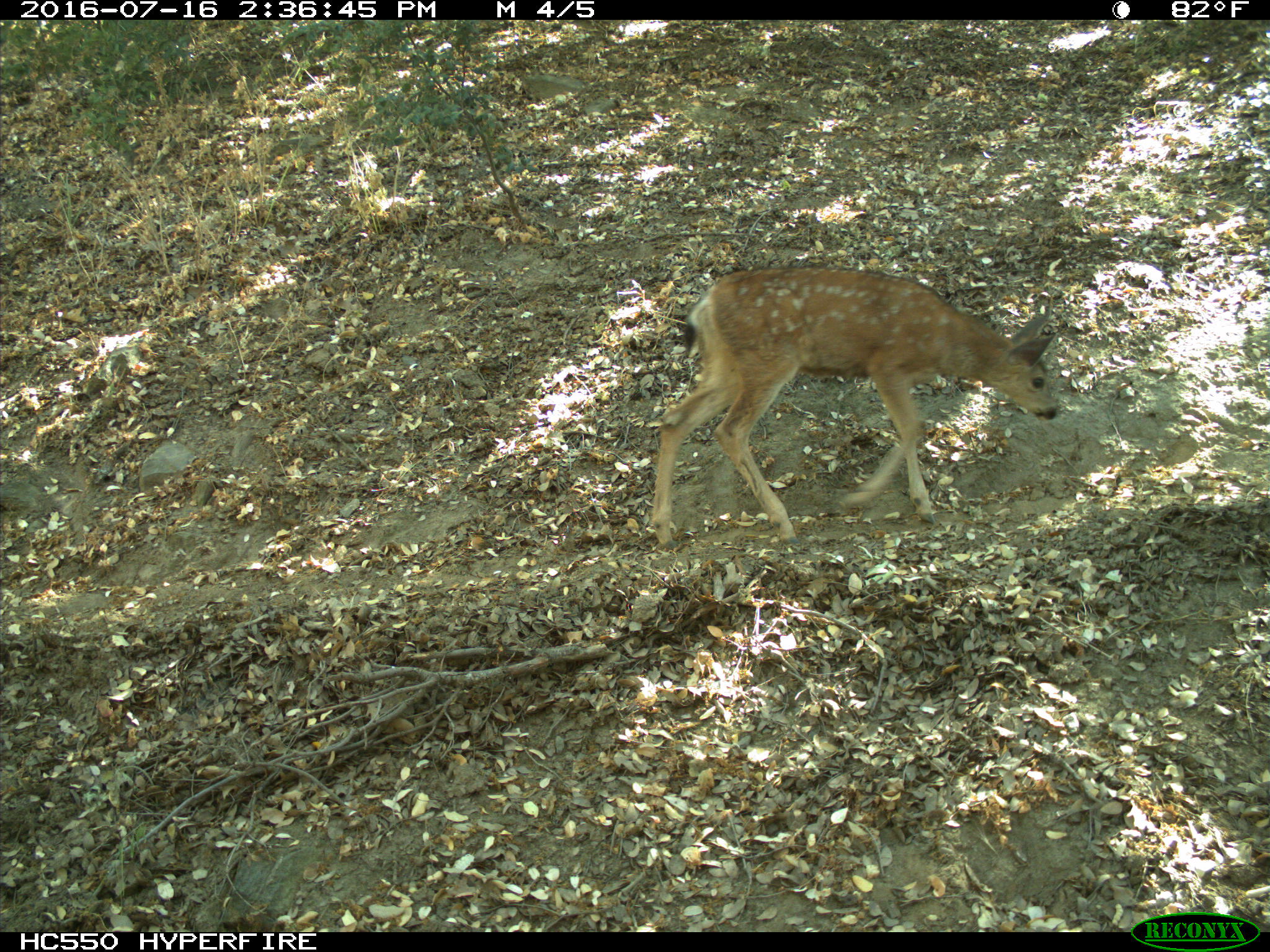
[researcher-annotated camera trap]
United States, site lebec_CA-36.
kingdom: Animalia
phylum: Chordata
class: Mammalia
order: Artiodactyla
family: Cervidae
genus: Odocoileus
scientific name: Odocoileus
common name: deer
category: unidentified deer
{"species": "unidentified deer (deer) (Odocoileus)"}